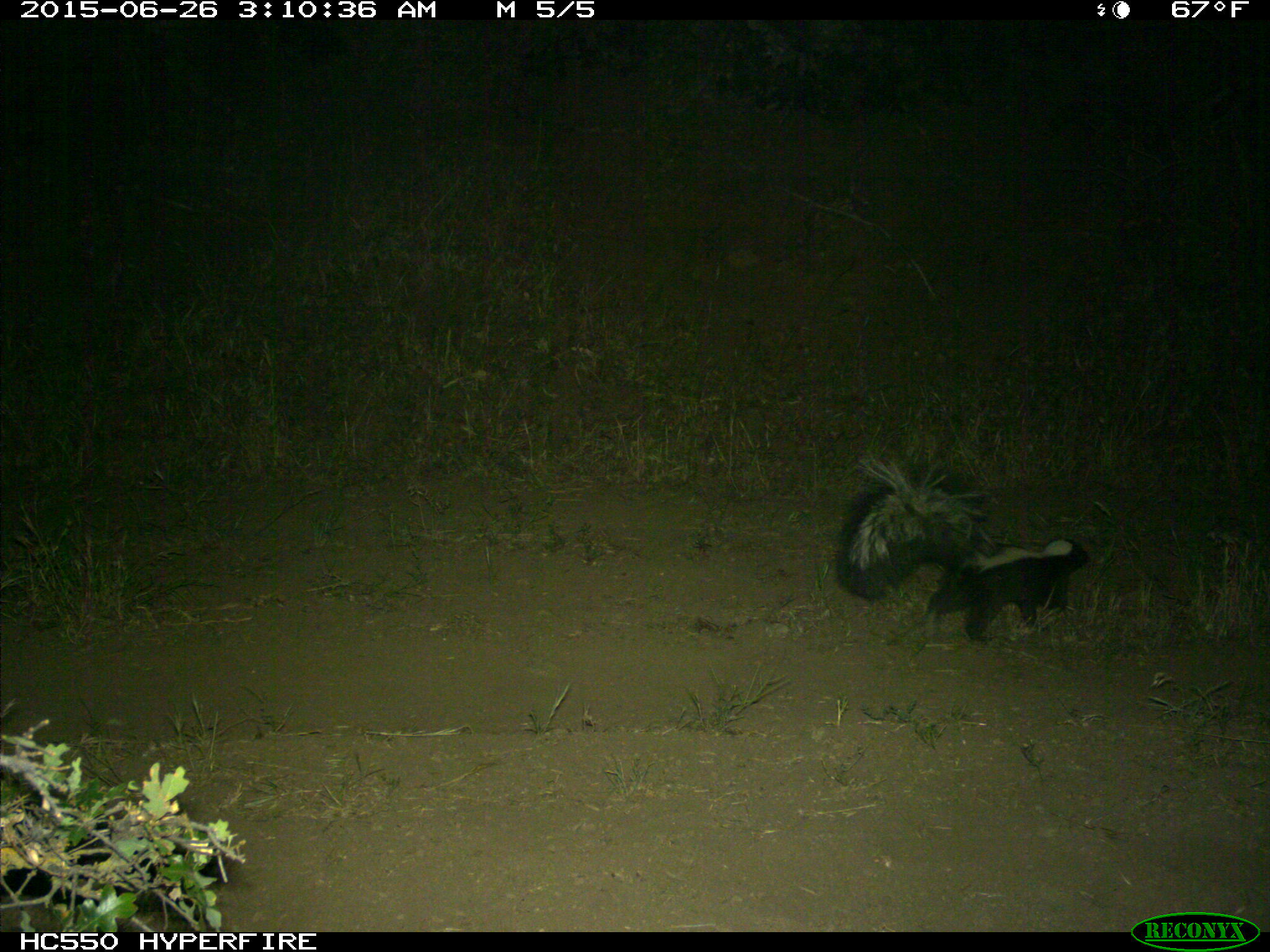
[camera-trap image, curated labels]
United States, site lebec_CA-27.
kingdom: Animalia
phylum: Chordata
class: Mammalia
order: Carnivora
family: Mephitidae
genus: Mephitis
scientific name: Mephitis mephitis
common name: striped skunk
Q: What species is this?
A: Mephitis mephitis (striped skunk).